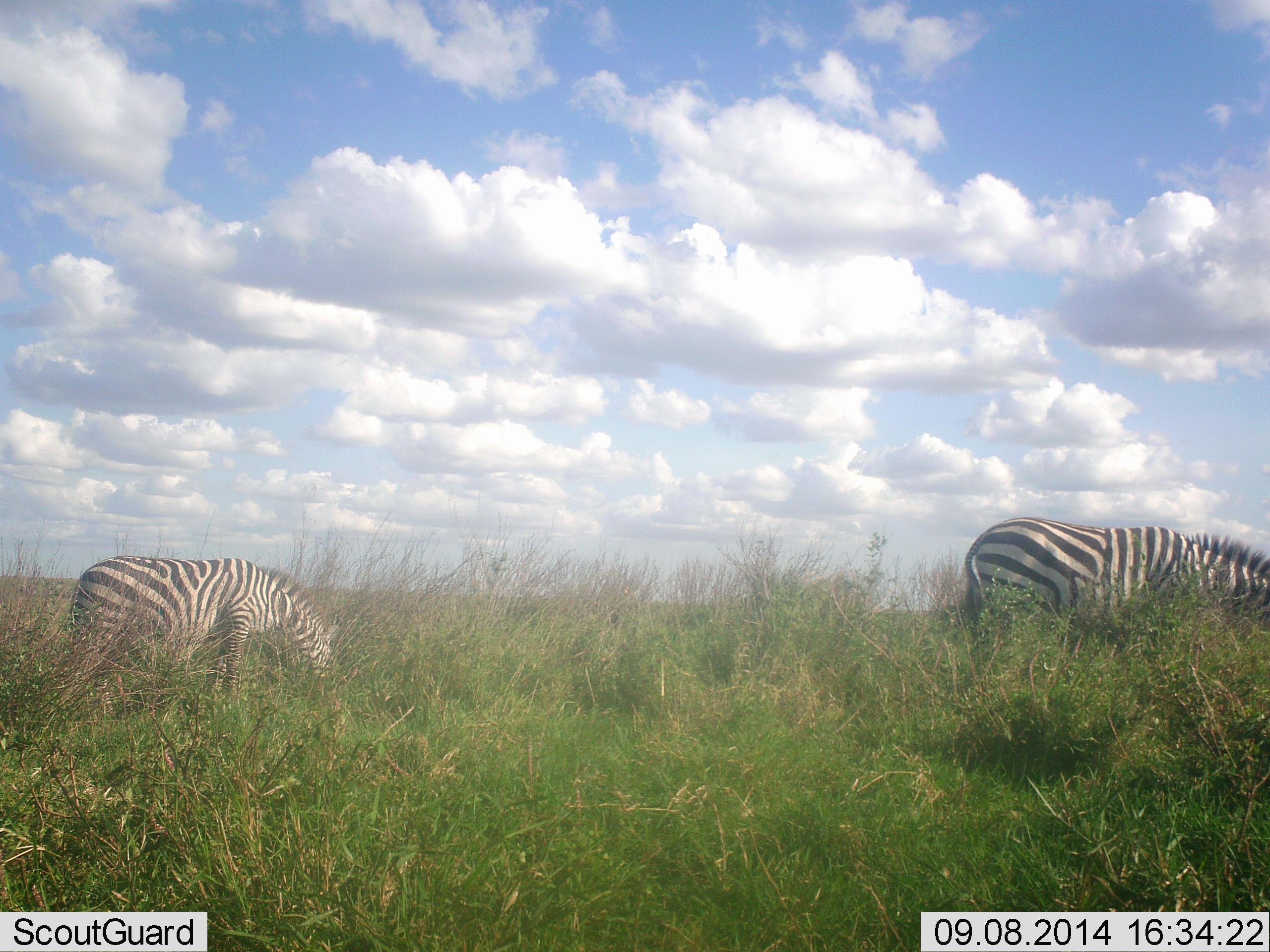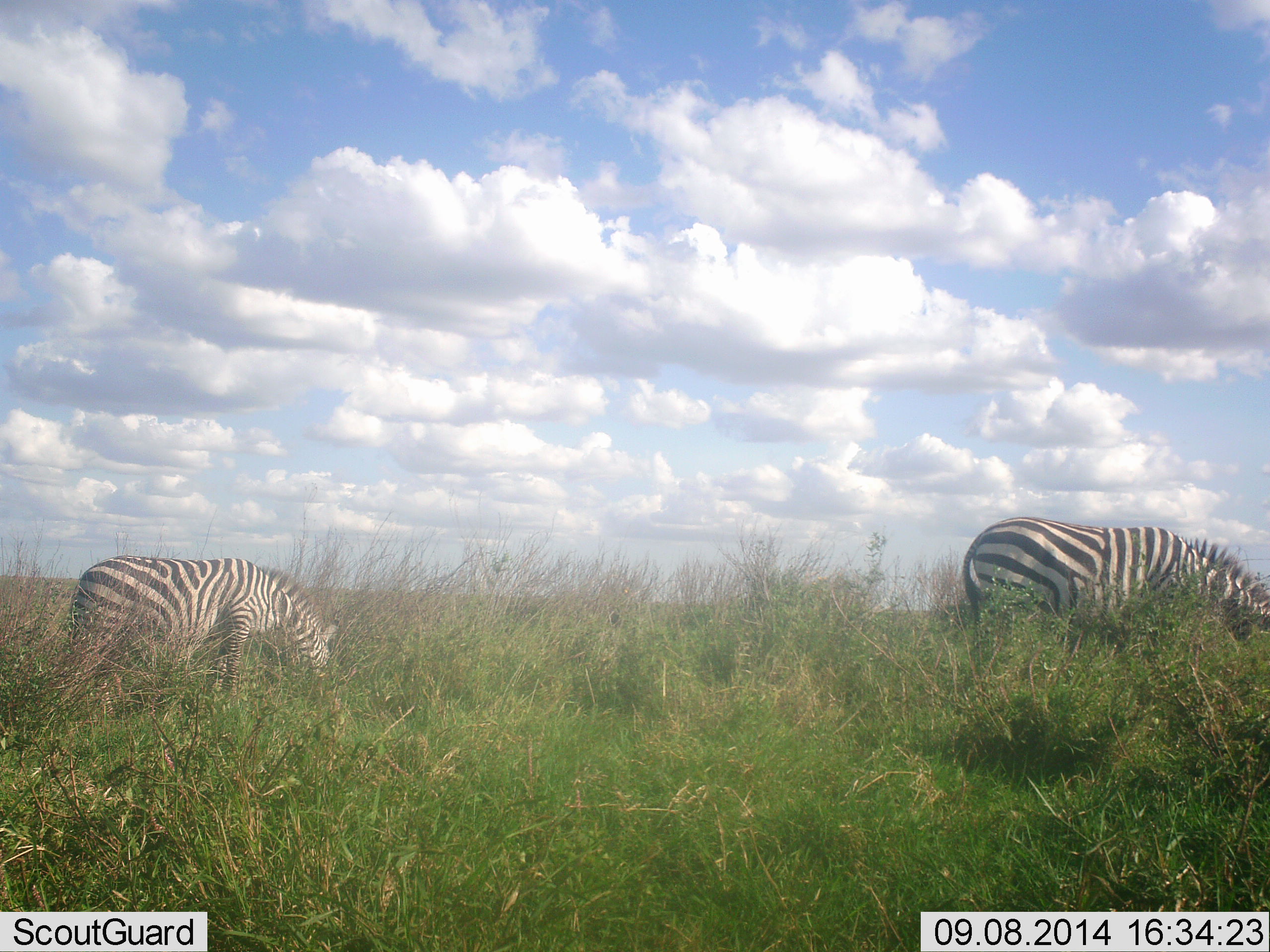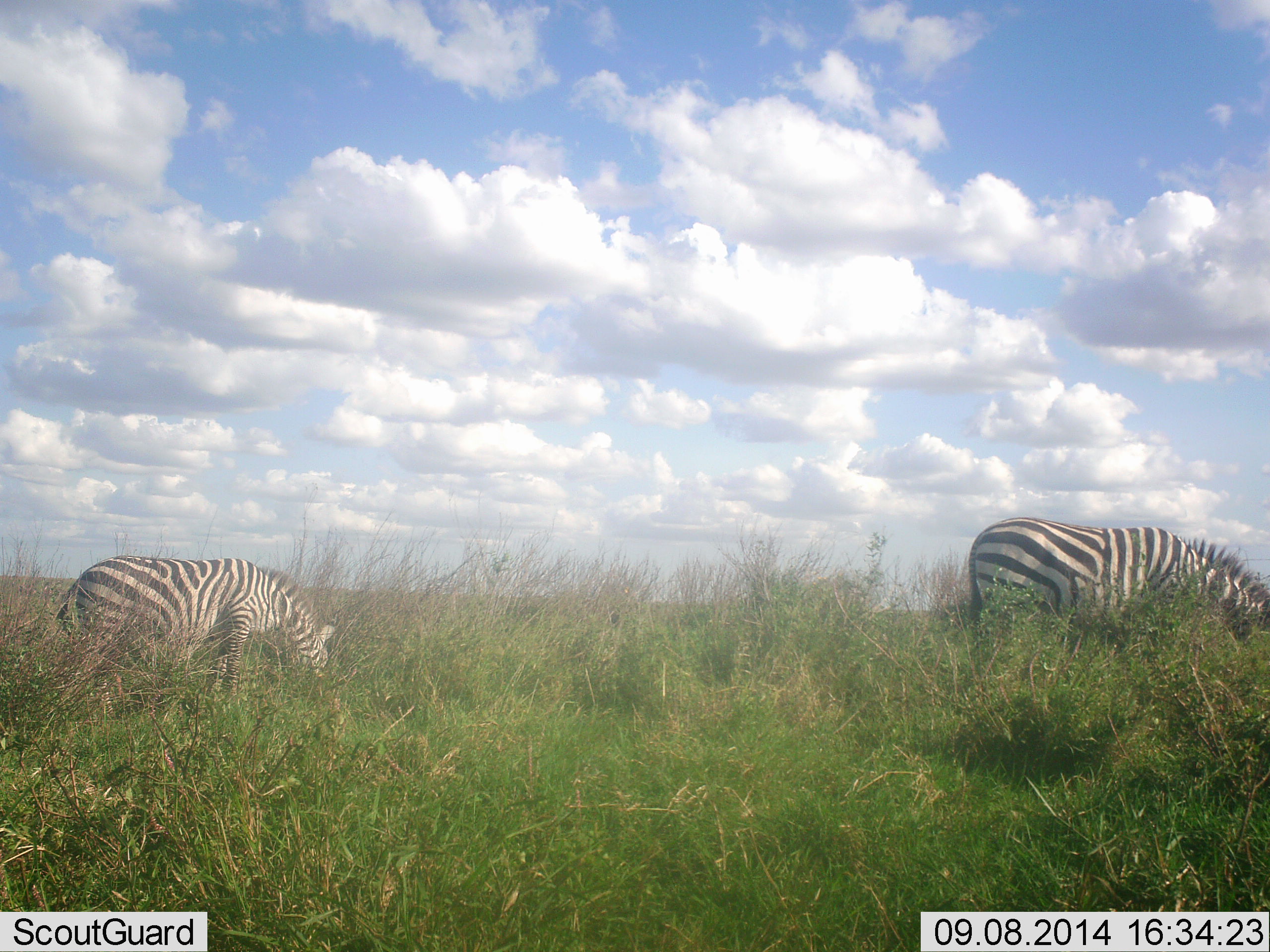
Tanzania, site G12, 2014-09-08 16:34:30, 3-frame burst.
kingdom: Animalia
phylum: Chordata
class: Mammalia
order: Perissodactyla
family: Equidae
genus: Equus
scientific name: Equus quagga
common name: plains zebra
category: zebra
Zebra (plains zebra) (Equus quagga), count 2. Behavior (volunteer vote fractions): standing 10%, resting 0%, moving 0%, interacting 0%. Young present (vote fraction): 0%. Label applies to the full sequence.